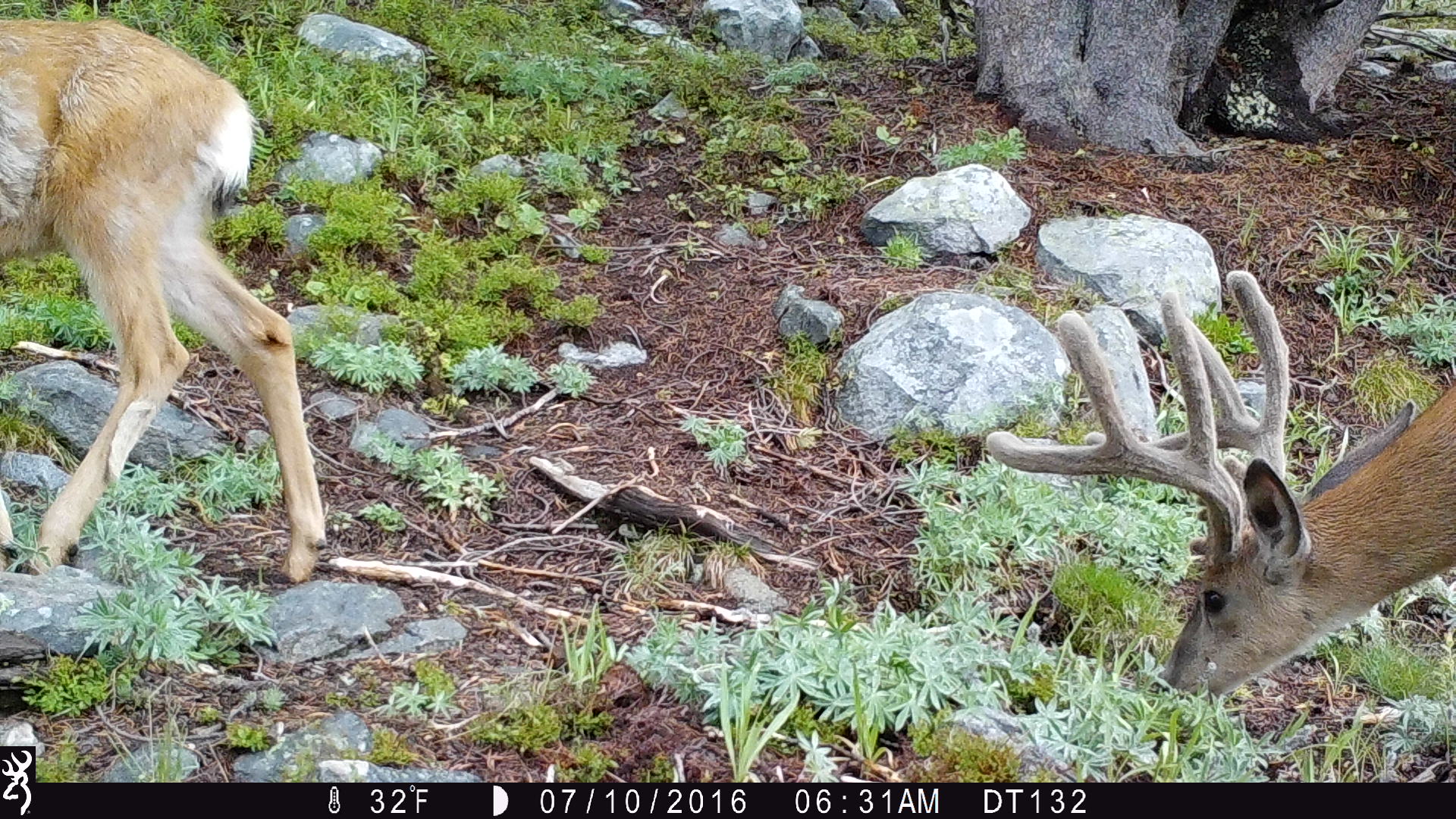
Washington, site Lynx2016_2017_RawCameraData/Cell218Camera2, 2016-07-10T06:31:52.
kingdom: Animalia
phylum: Chordata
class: Mammalia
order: Artiodactyla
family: Cervidae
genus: Odocoileus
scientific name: Odocoileus hemionus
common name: mule deer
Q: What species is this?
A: Odocoileus hemionus (mule deer).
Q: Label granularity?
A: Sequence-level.